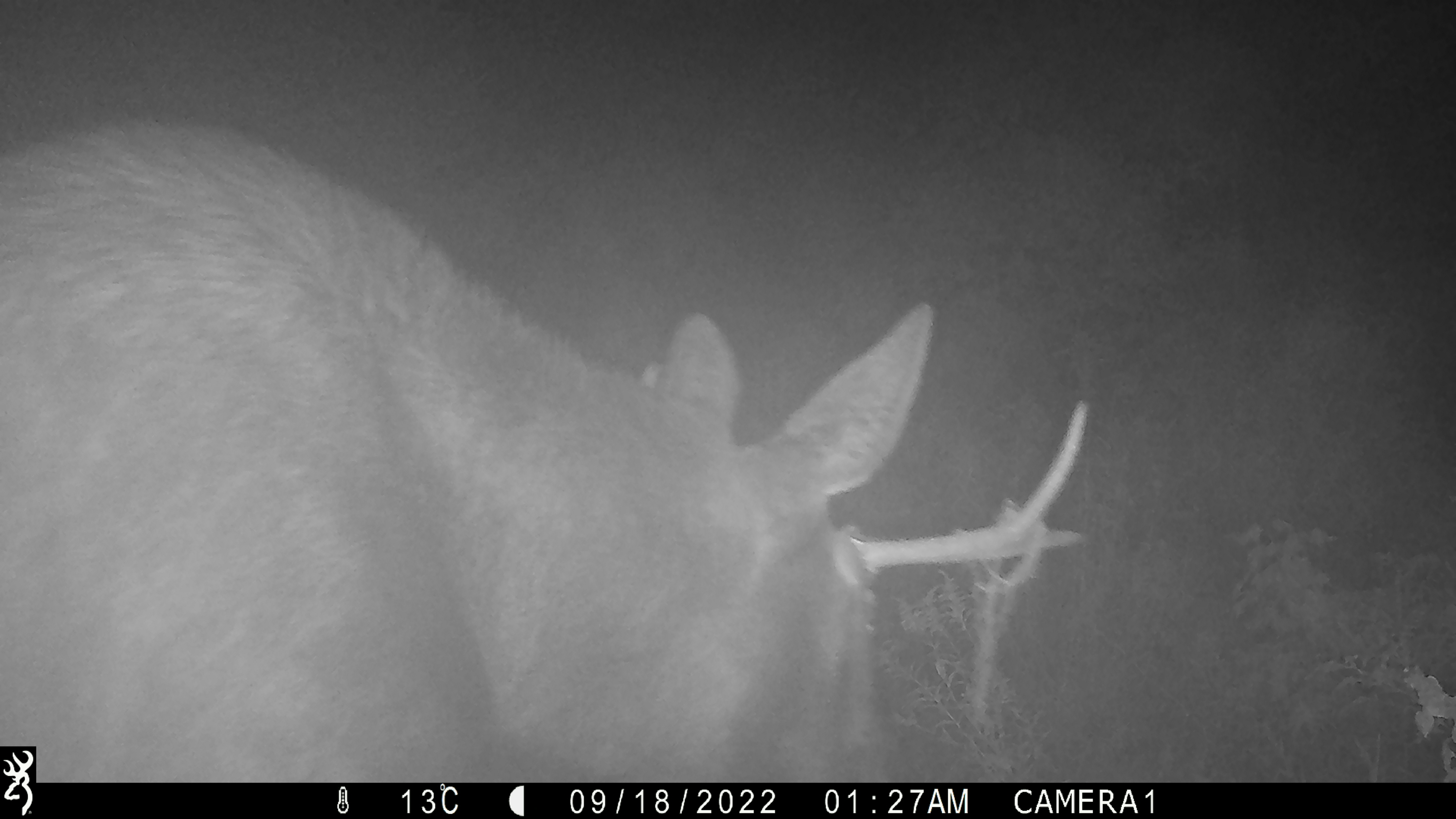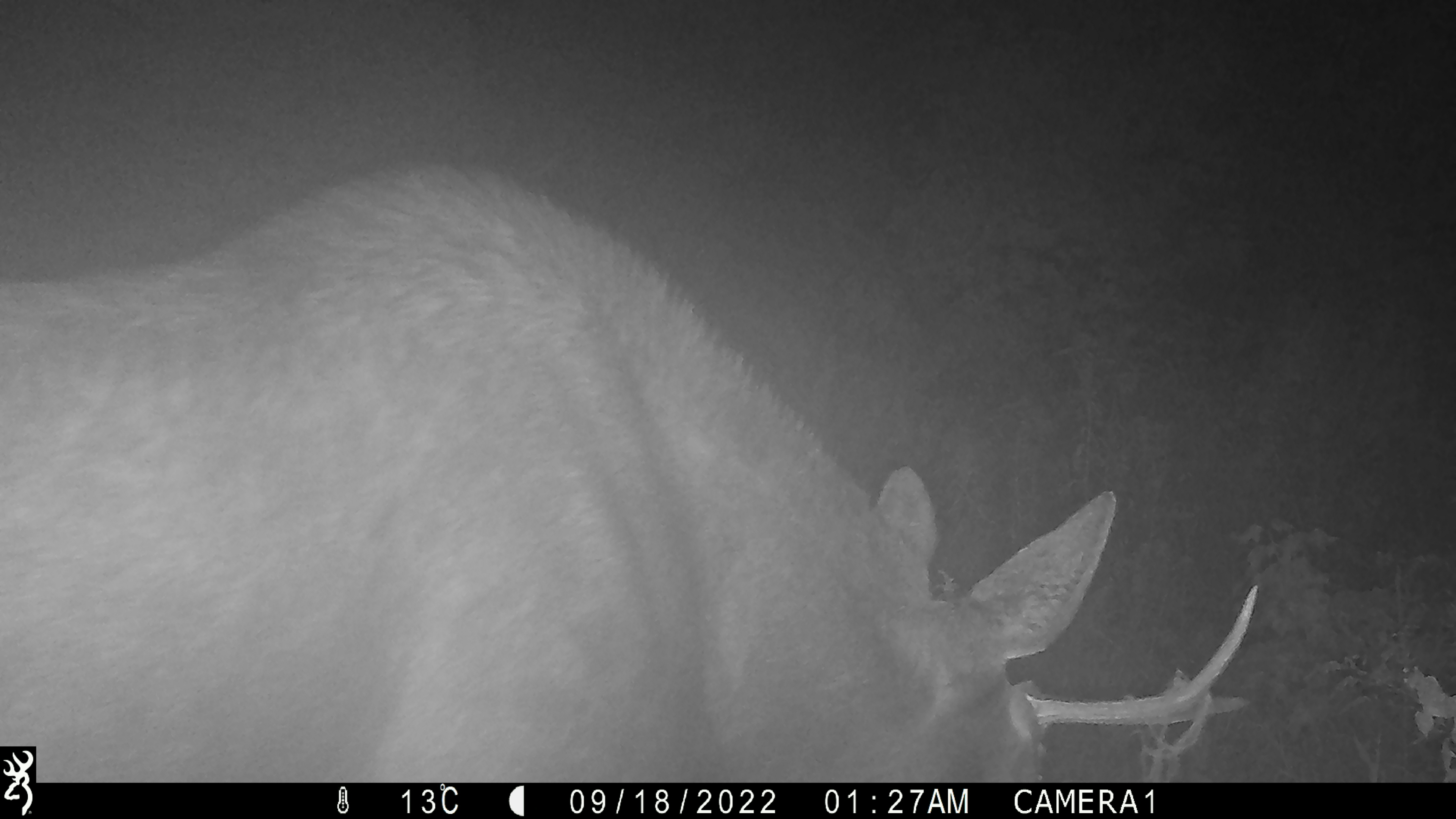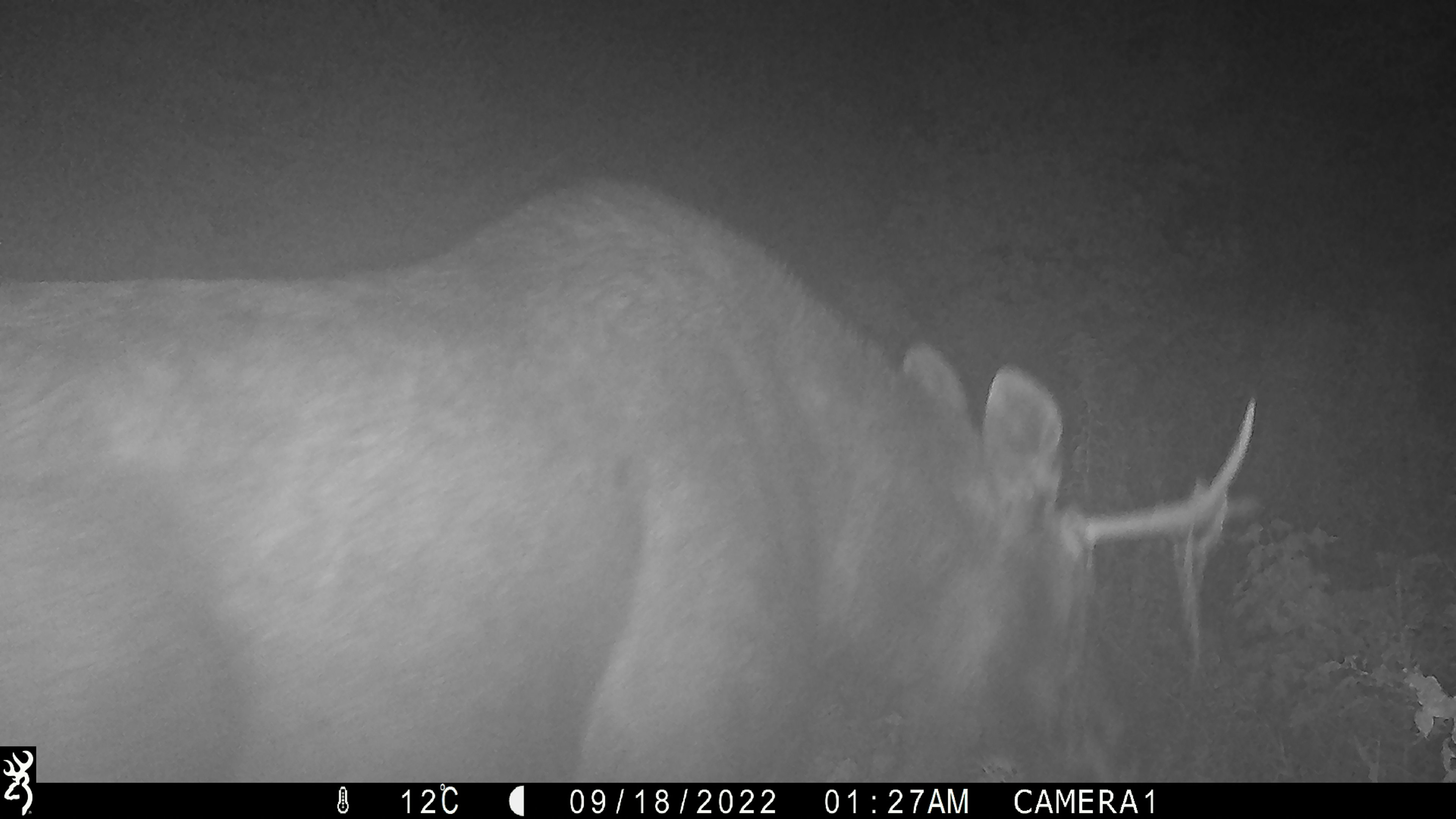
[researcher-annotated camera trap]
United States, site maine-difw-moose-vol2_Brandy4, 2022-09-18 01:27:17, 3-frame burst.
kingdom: Animalia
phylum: Chordata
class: Mammalia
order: Artiodactyla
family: Cervidae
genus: Alces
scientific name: Alces alces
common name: moose